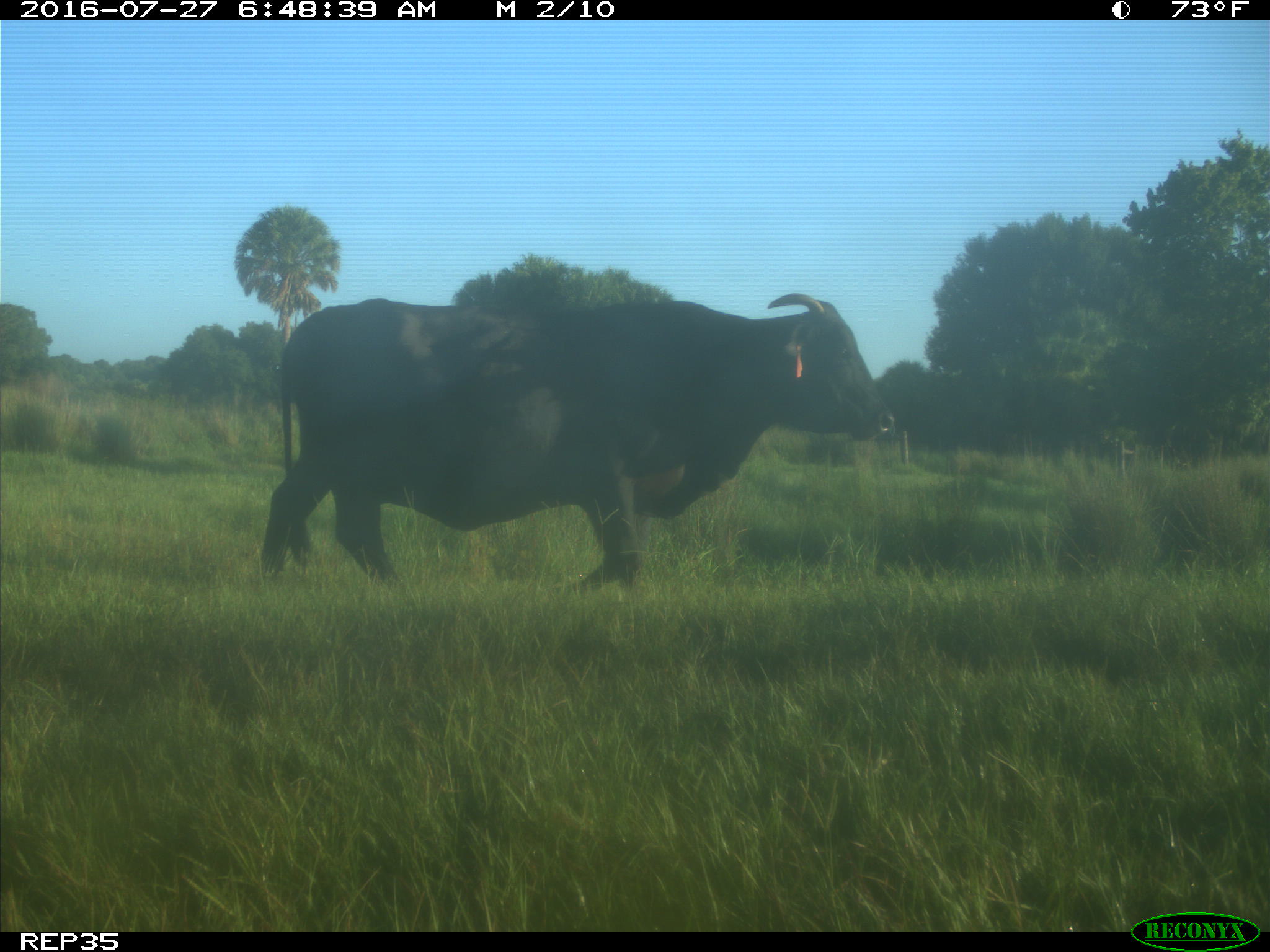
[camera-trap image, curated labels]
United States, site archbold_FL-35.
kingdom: Animalia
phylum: Chordata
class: Mammalia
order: Artiodactyla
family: Bovidae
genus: Bos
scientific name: Bos taurus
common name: domestic cow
Bos taurus (domestic cow).